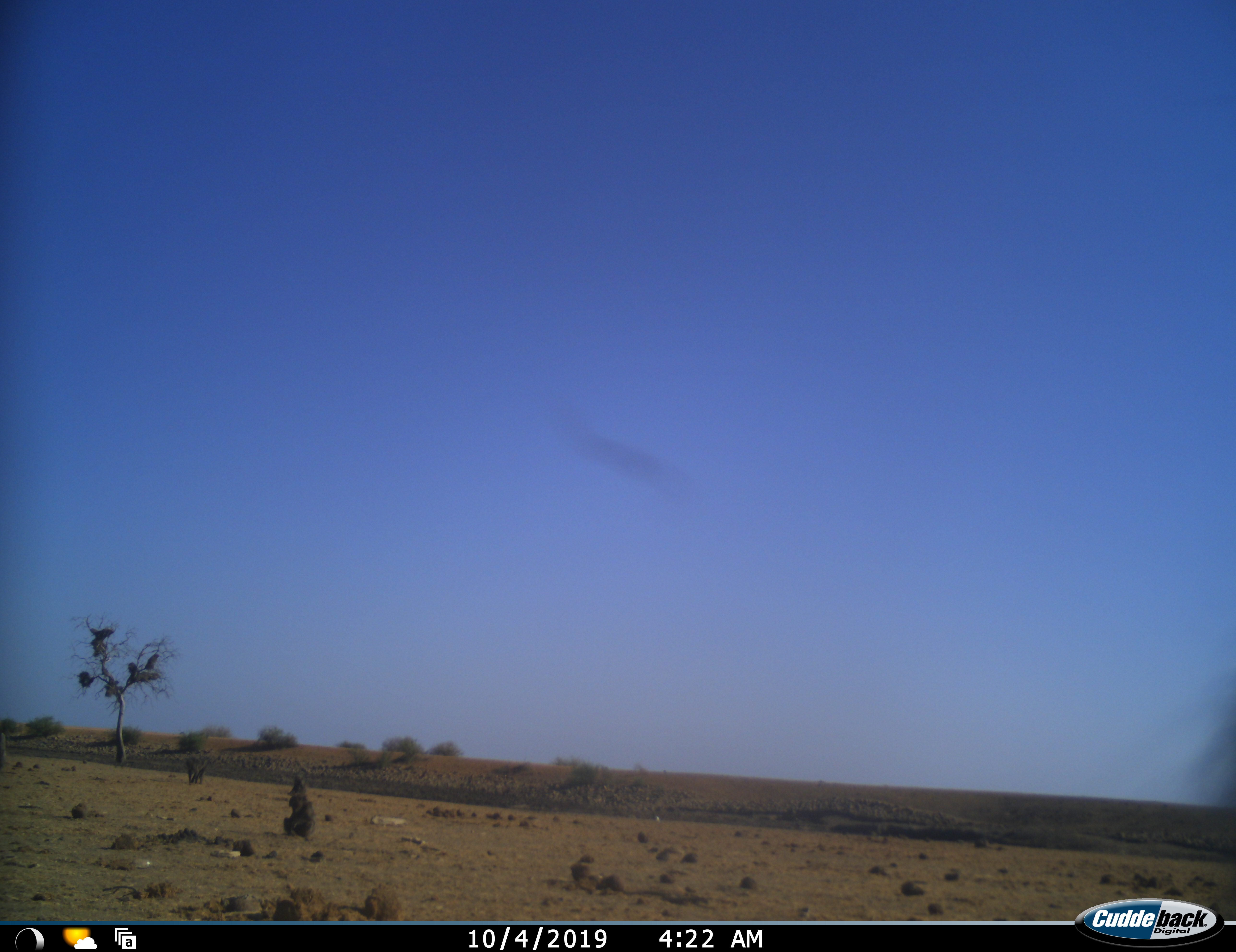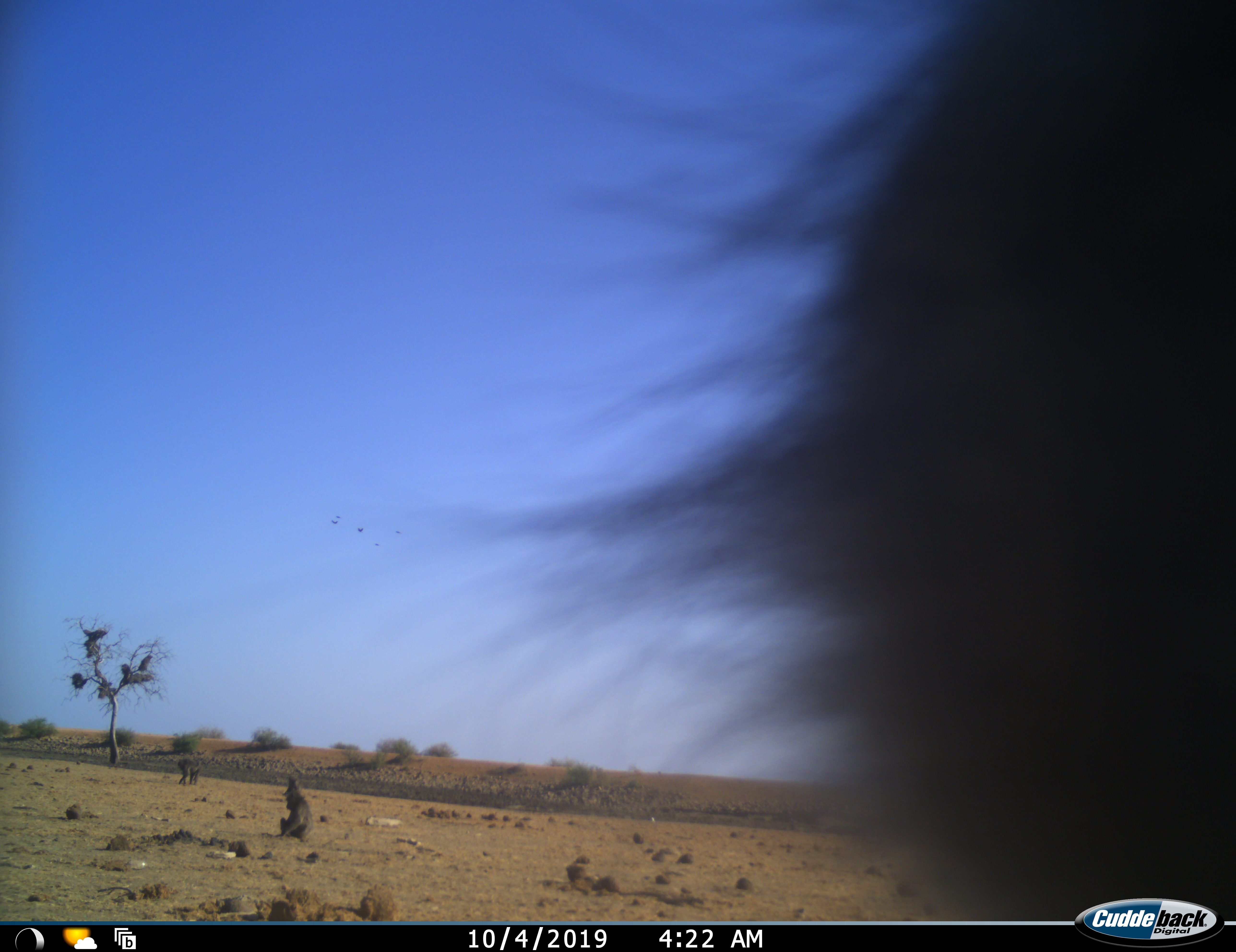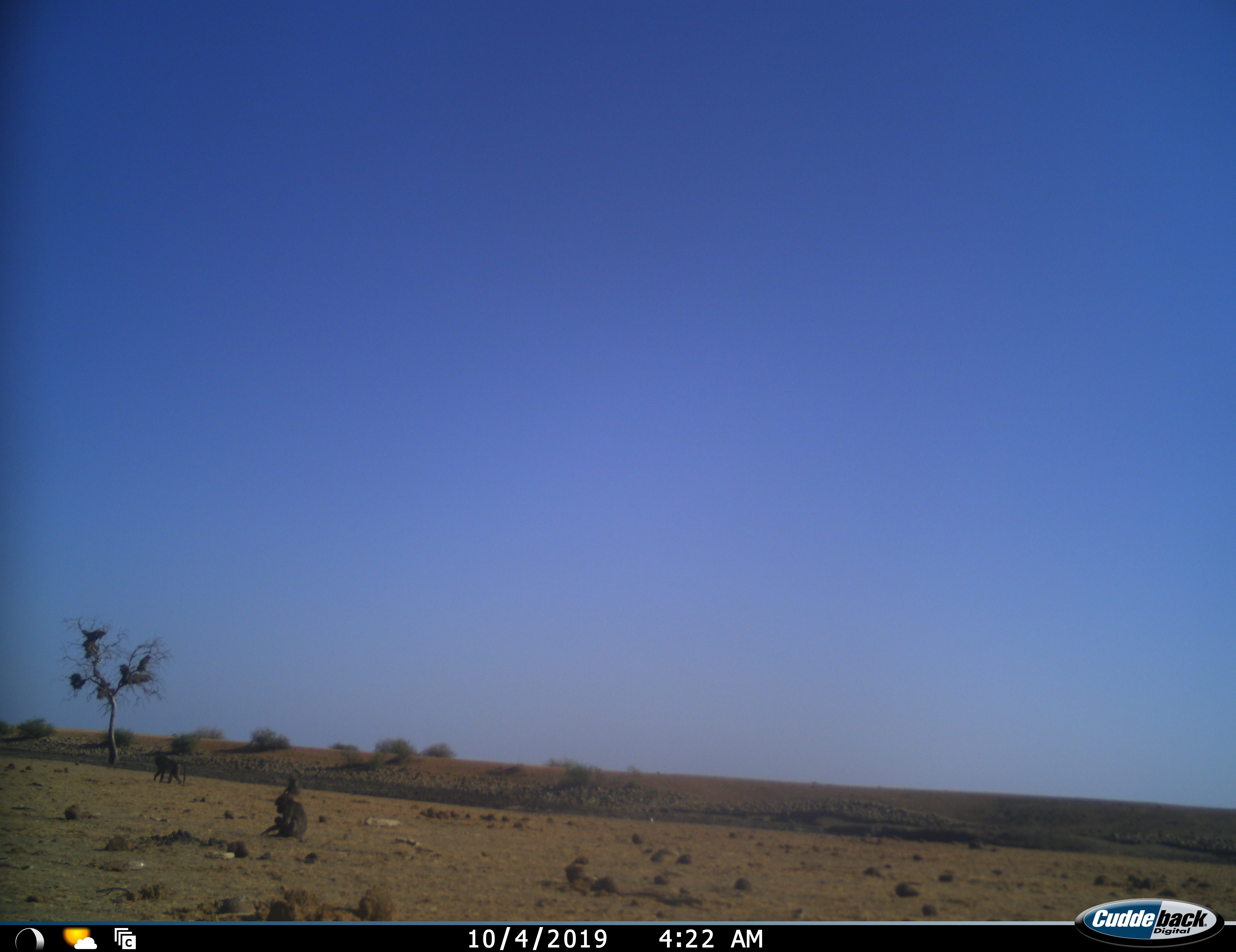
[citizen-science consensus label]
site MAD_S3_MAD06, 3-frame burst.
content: unidentified animal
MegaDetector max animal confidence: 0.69